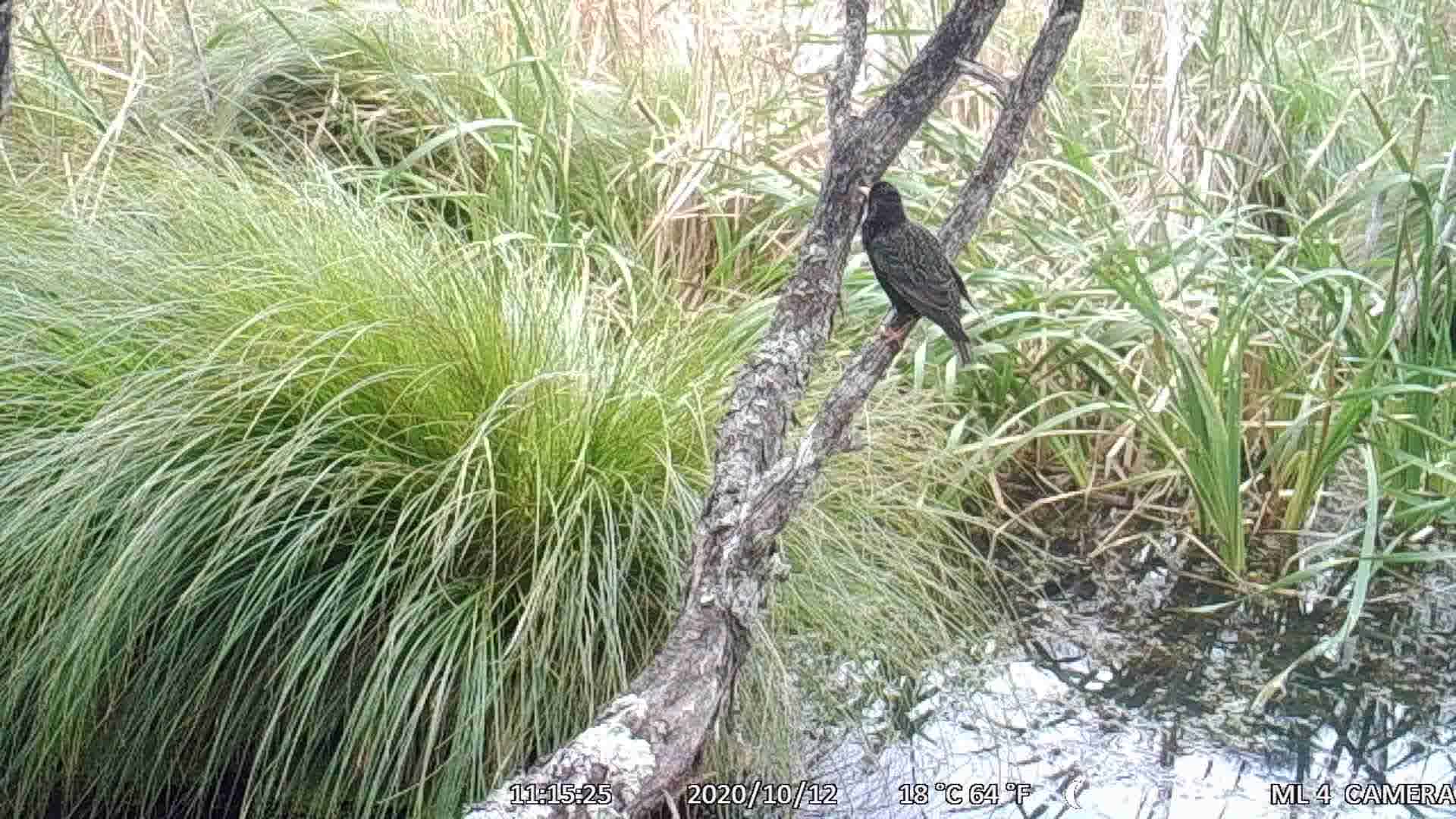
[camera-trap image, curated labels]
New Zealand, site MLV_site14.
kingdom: Animalia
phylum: Chordata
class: Aves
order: Passeriformes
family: Sturnidae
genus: Sturnus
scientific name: Sturnus vulgaris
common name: european starling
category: starling